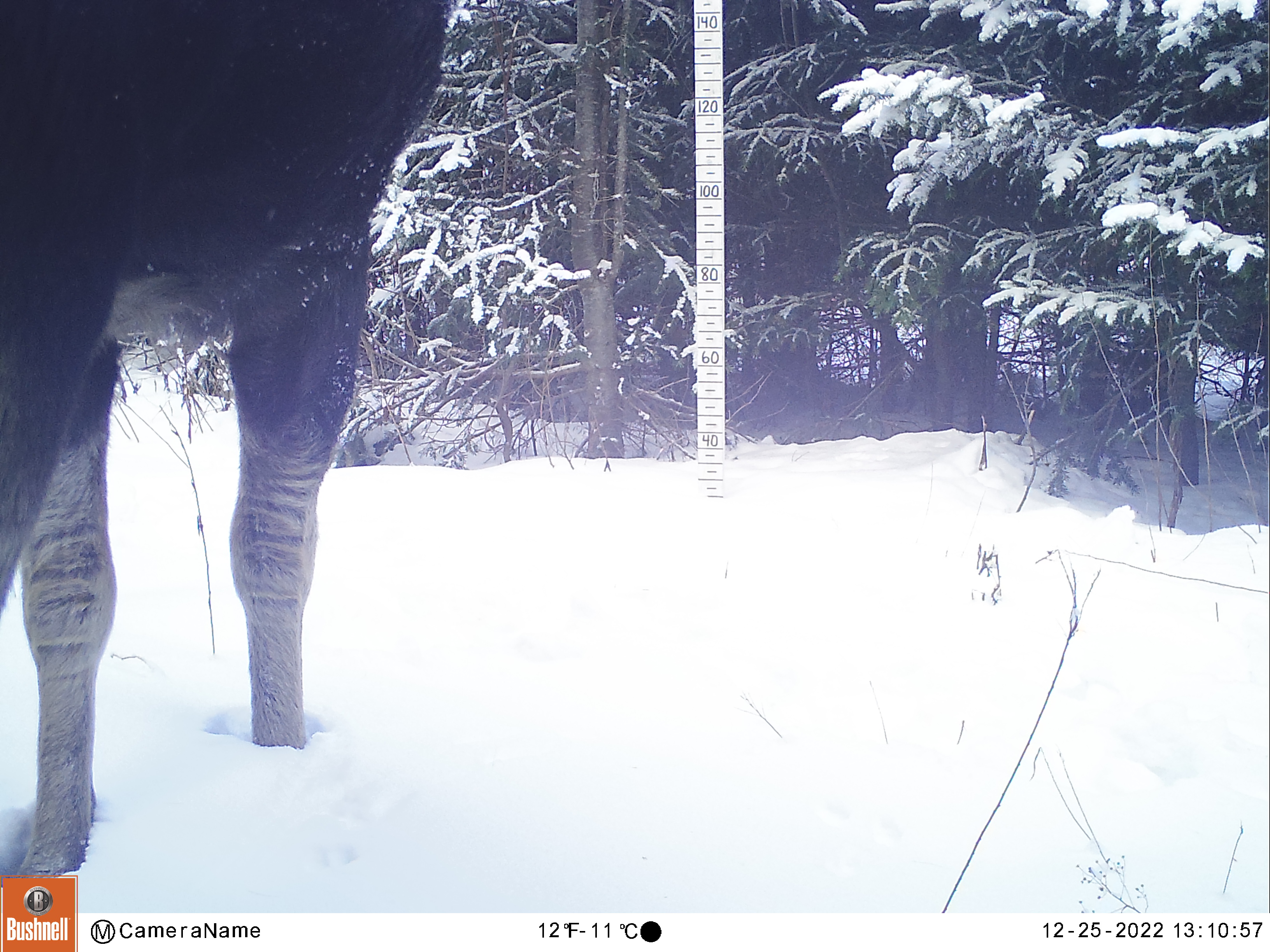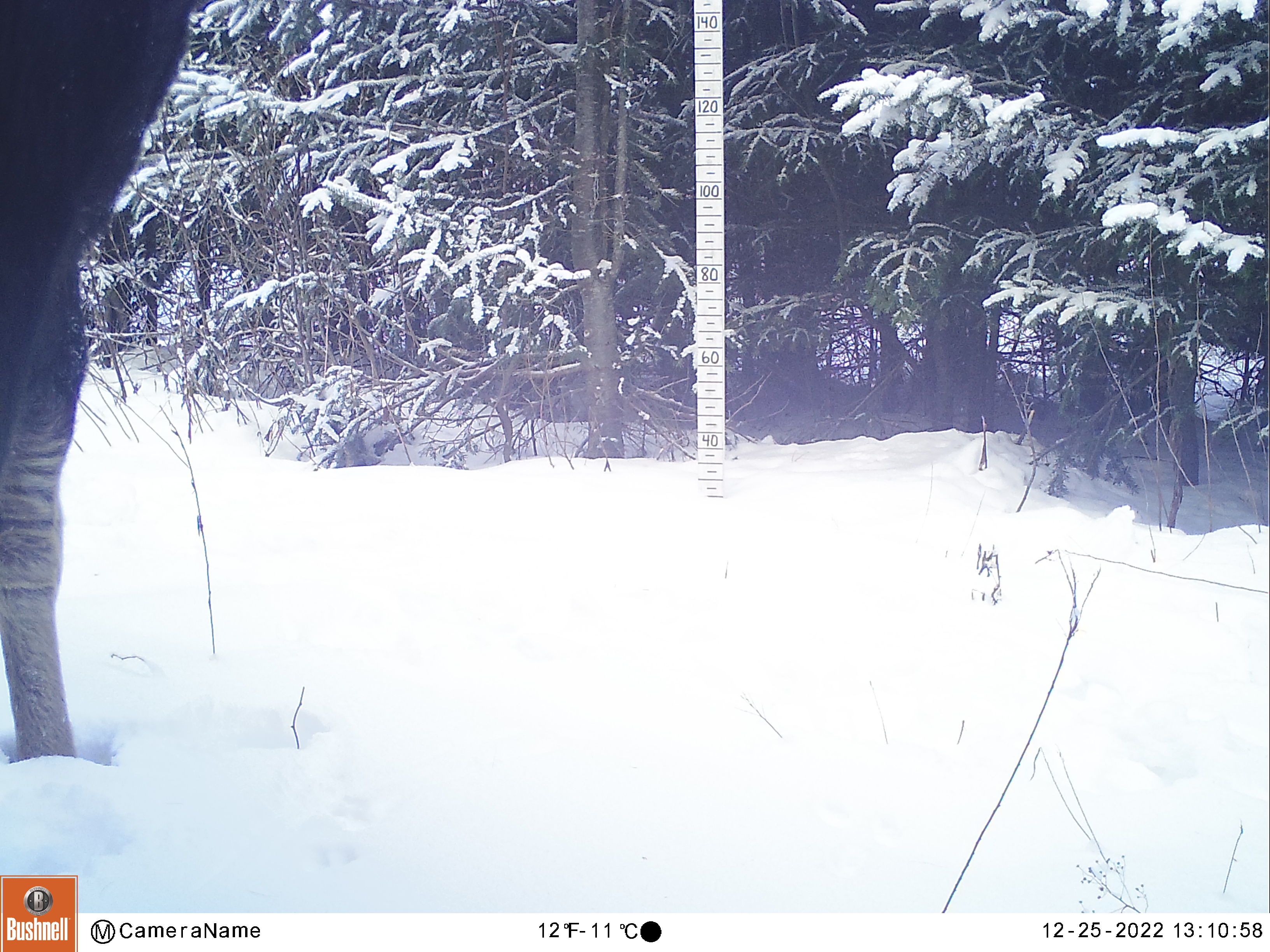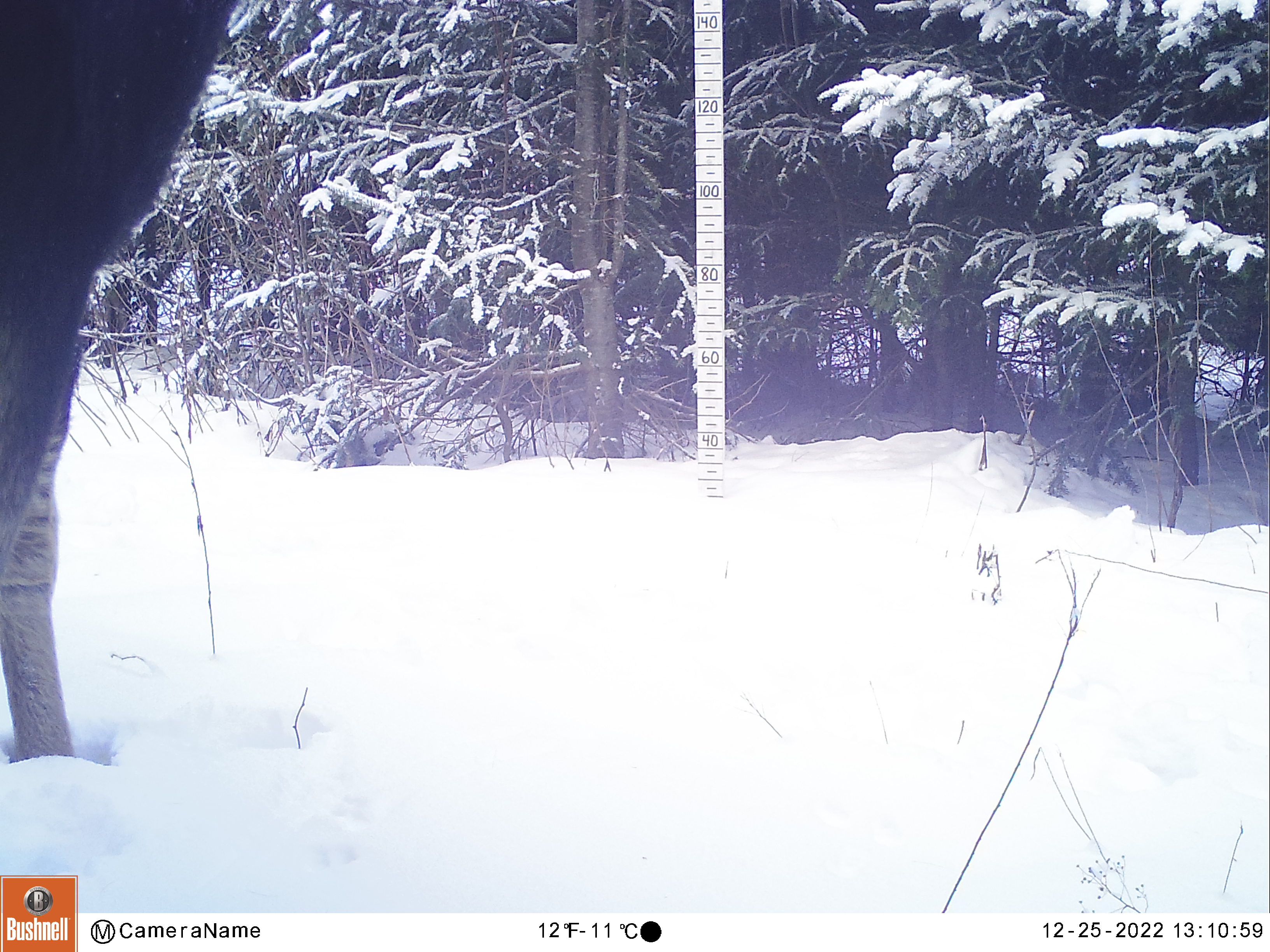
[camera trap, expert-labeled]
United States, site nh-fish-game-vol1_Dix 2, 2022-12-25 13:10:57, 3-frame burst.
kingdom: Animalia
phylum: Chordata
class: Mammalia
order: Artiodactyla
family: Cervidae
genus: Alces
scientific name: Alces alces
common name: moose